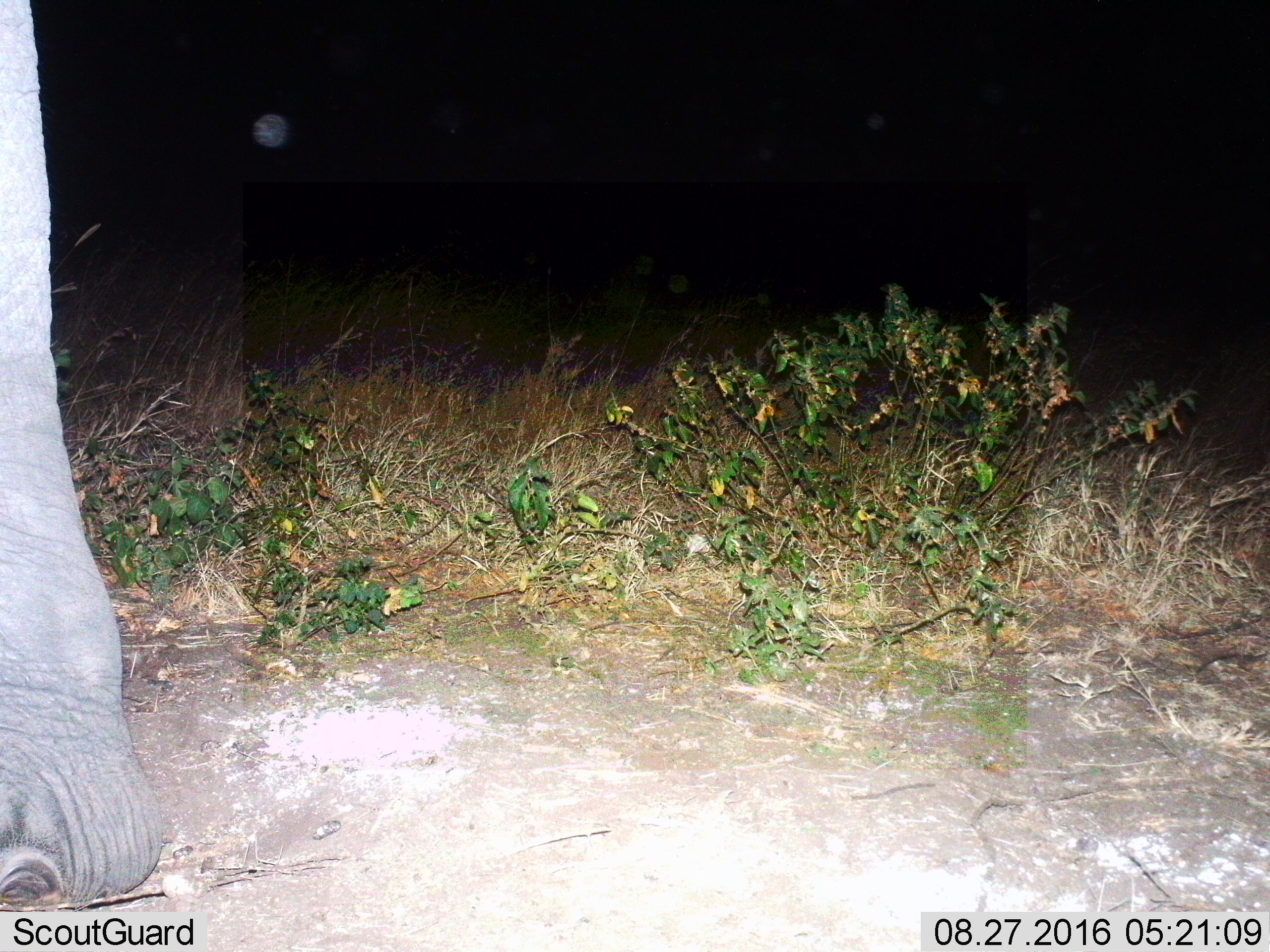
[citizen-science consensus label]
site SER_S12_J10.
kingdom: Animalia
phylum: Chordata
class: Mammalia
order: Proboscidea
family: Elephantidae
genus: Loxodonta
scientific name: Loxodonta africana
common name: african bush elephant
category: elephant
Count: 1.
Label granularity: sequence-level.